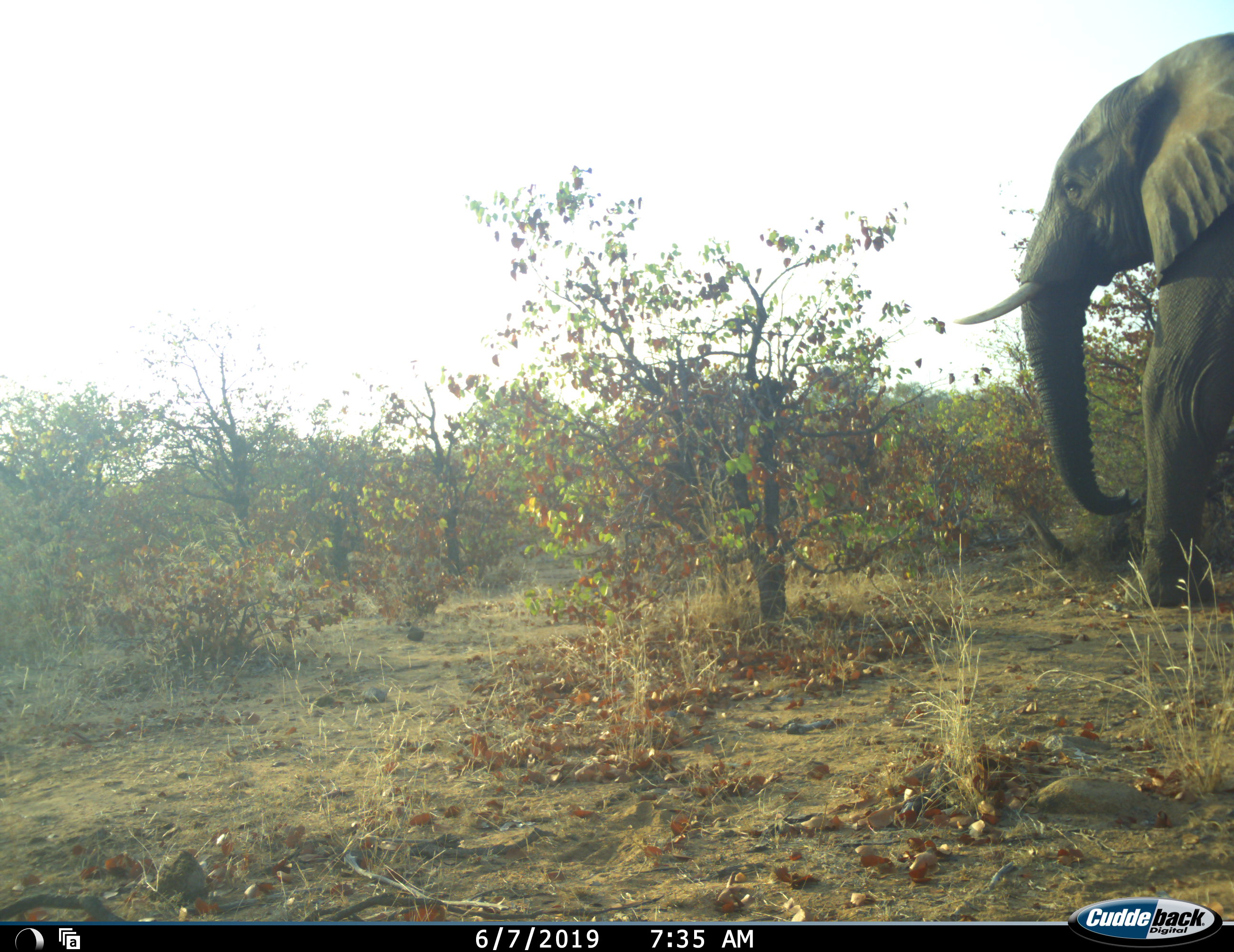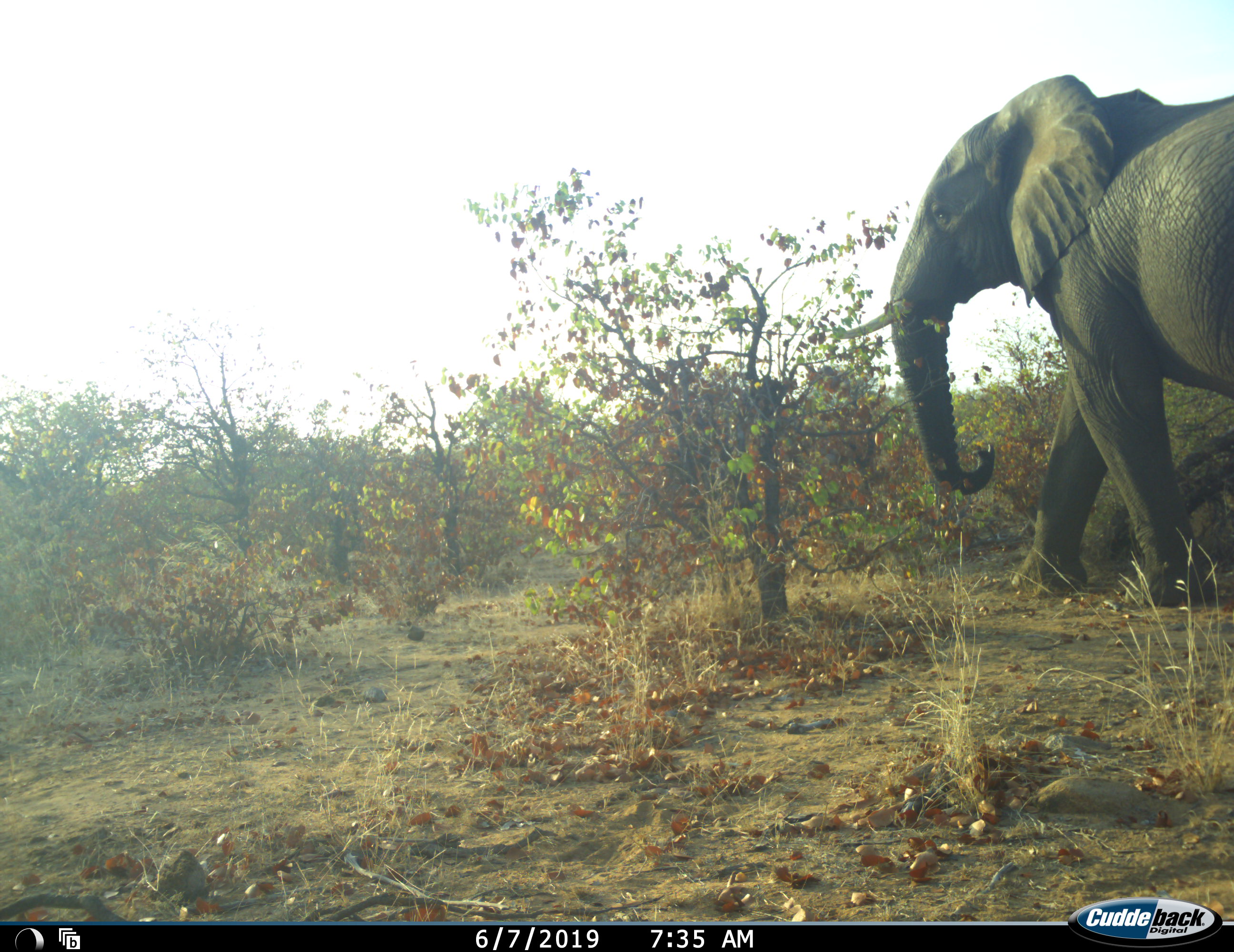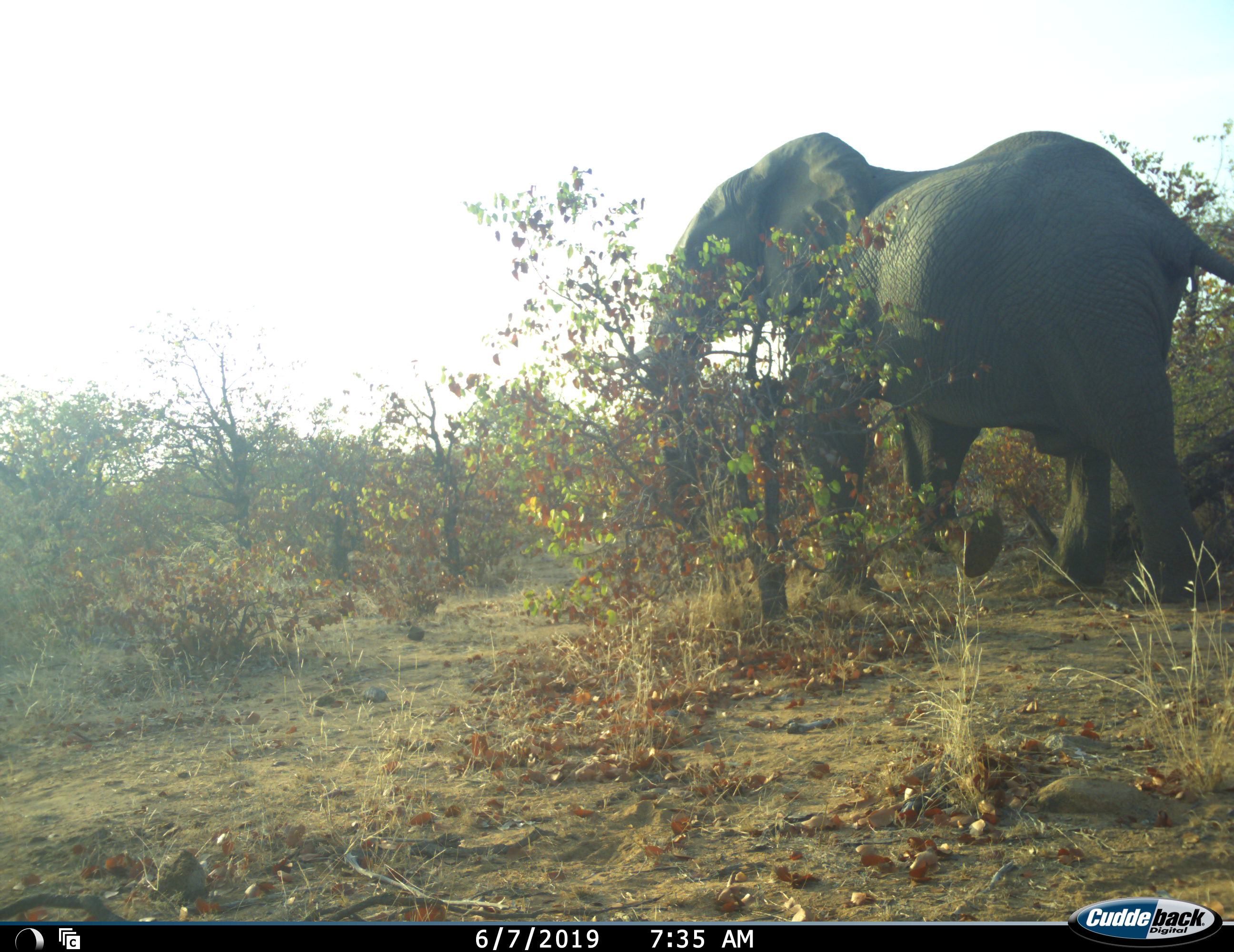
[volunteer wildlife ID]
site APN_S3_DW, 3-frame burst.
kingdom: Animalia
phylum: Chordata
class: Mammalia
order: Proboscidea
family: Elephantidae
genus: Loxodonta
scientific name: Loxodonta africana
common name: african bush elephant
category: elephant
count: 1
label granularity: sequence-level